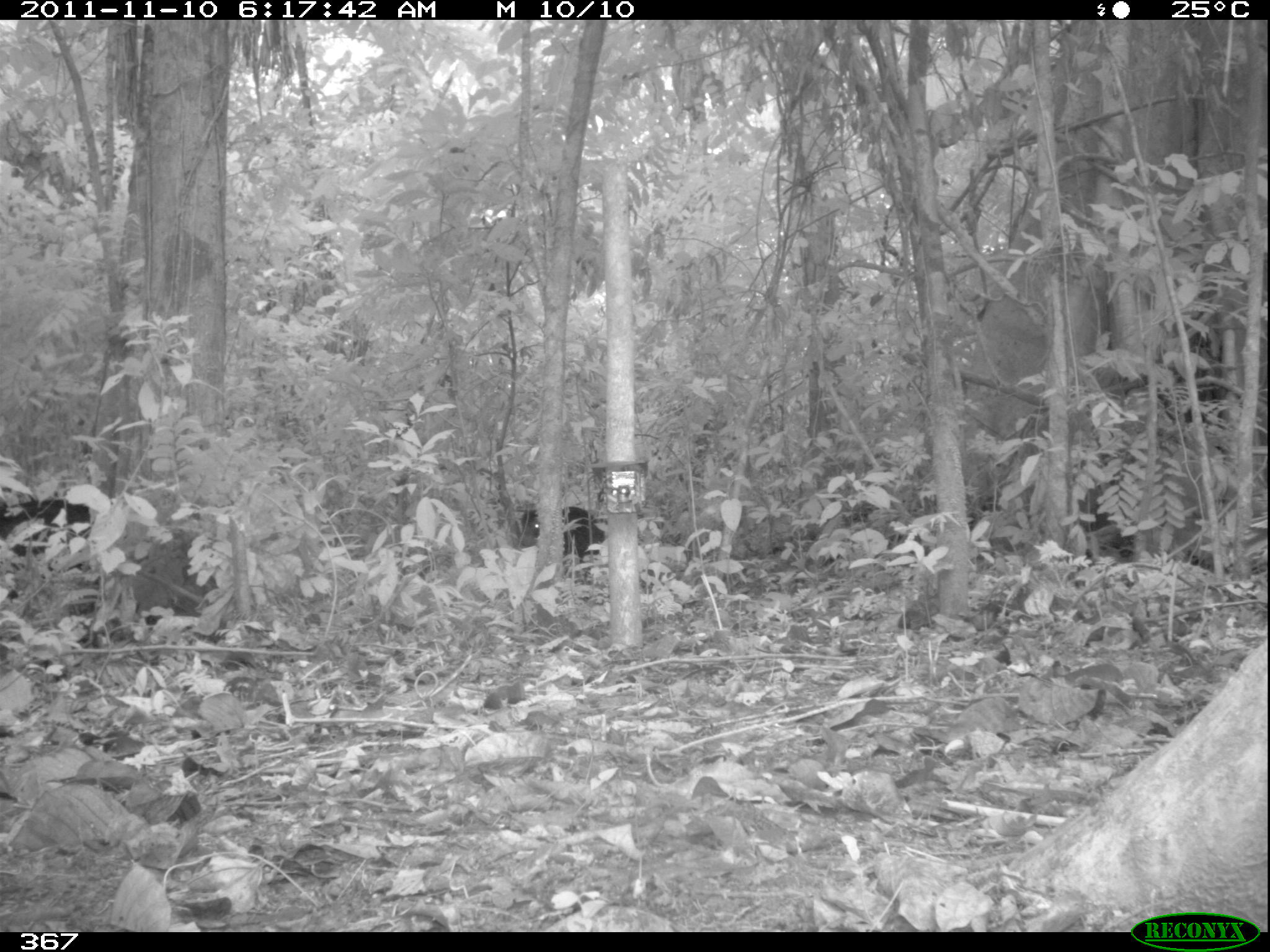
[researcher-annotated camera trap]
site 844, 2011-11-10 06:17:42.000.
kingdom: Animalia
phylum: Chordata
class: Mammalia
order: Artiodactyla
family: Tayassuidae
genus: Tayassu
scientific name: Tayassu pecari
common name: white-lipped peccary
Tayassu pecari (white-lipped peccary).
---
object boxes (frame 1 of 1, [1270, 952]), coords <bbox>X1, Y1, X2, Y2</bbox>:
tayassu pecari: <bbox>1, 487, 95, 562</bbox>; <bbox>515, 504, 606, 569</bbox>